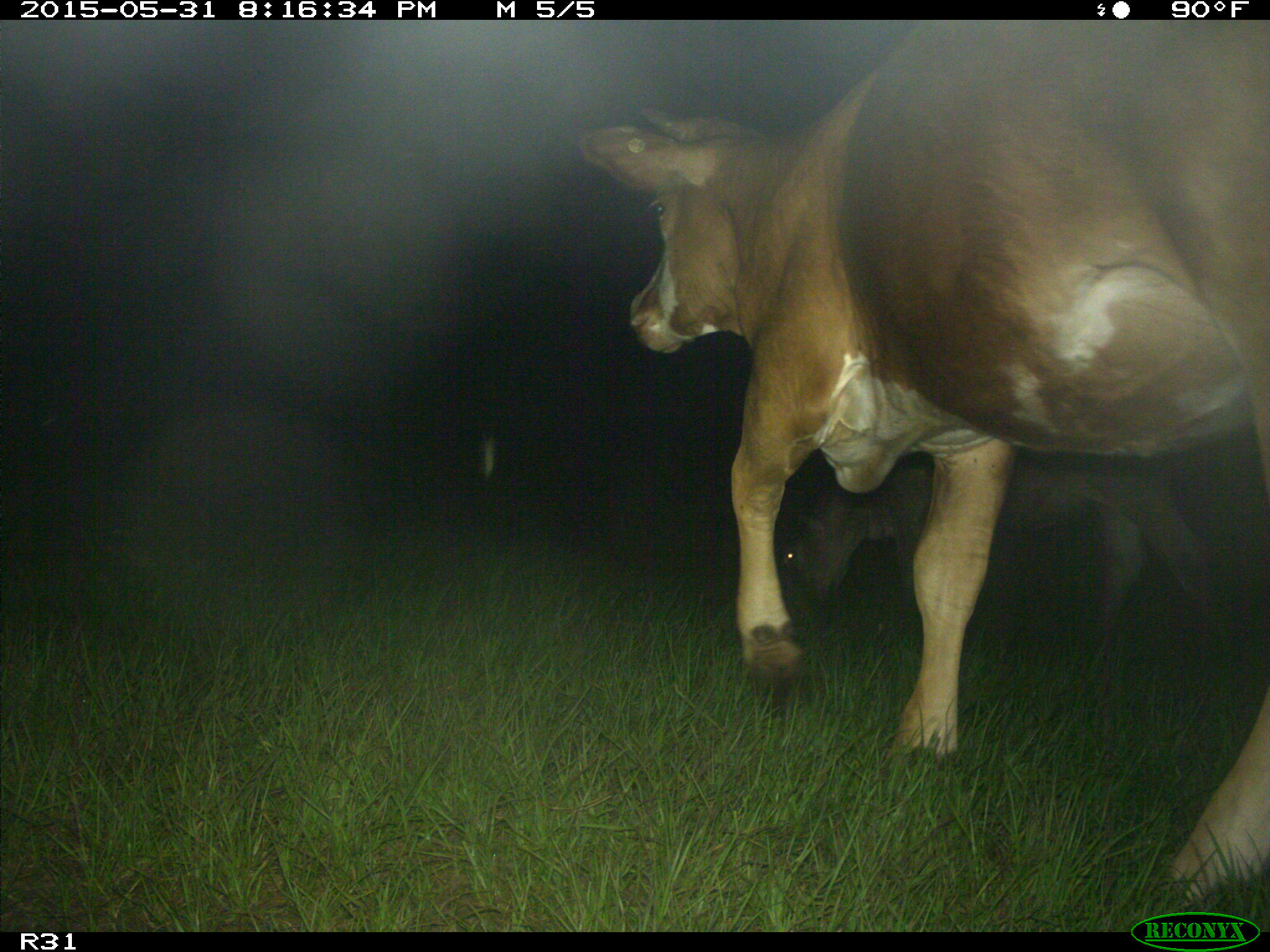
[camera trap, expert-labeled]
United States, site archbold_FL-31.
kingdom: Animalia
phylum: Chordata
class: Mammalia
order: Artiodactyla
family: Bovidae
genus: Bos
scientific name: Bos taurus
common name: domestic cow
Bos taurus (domestic cow).